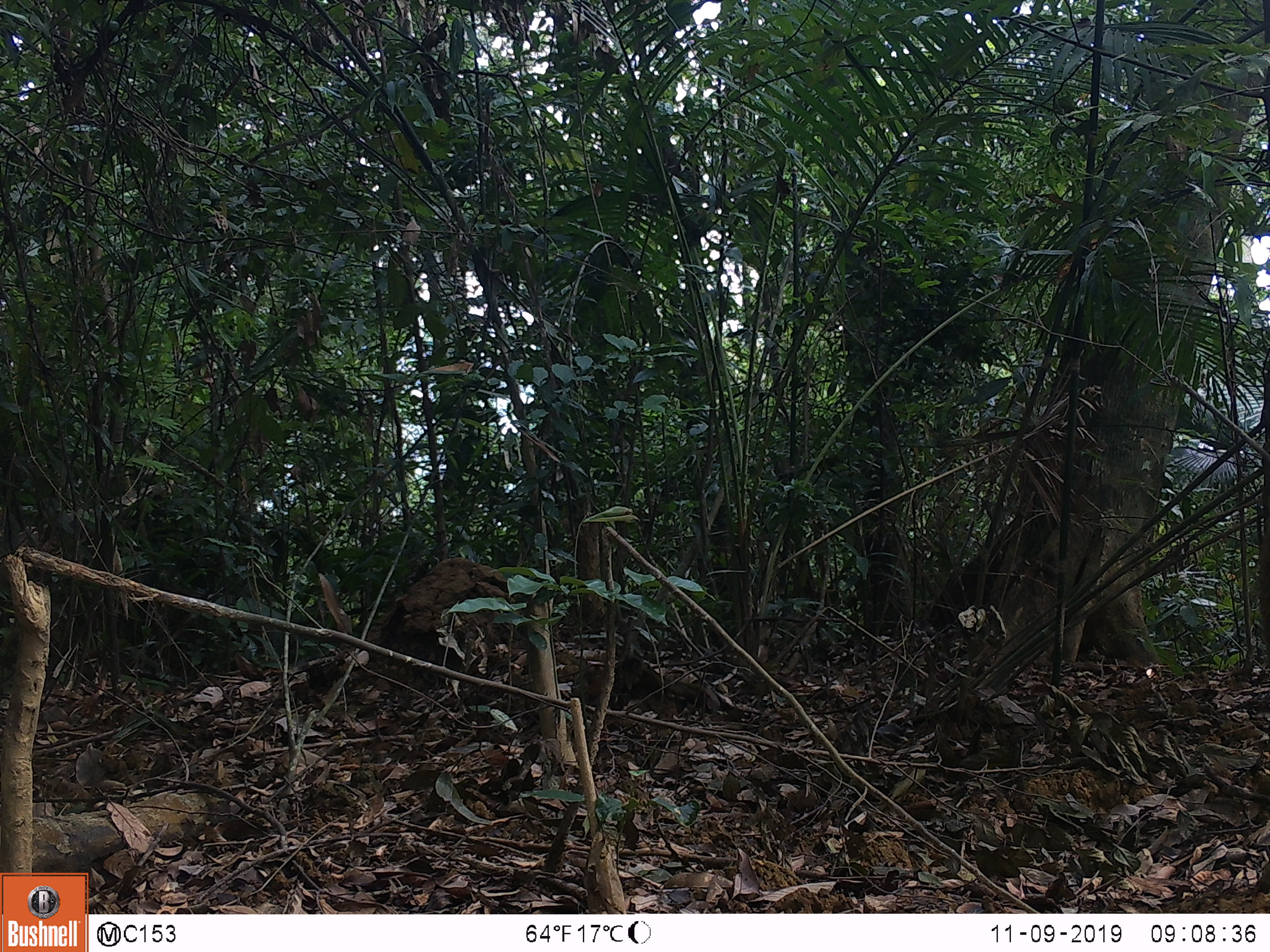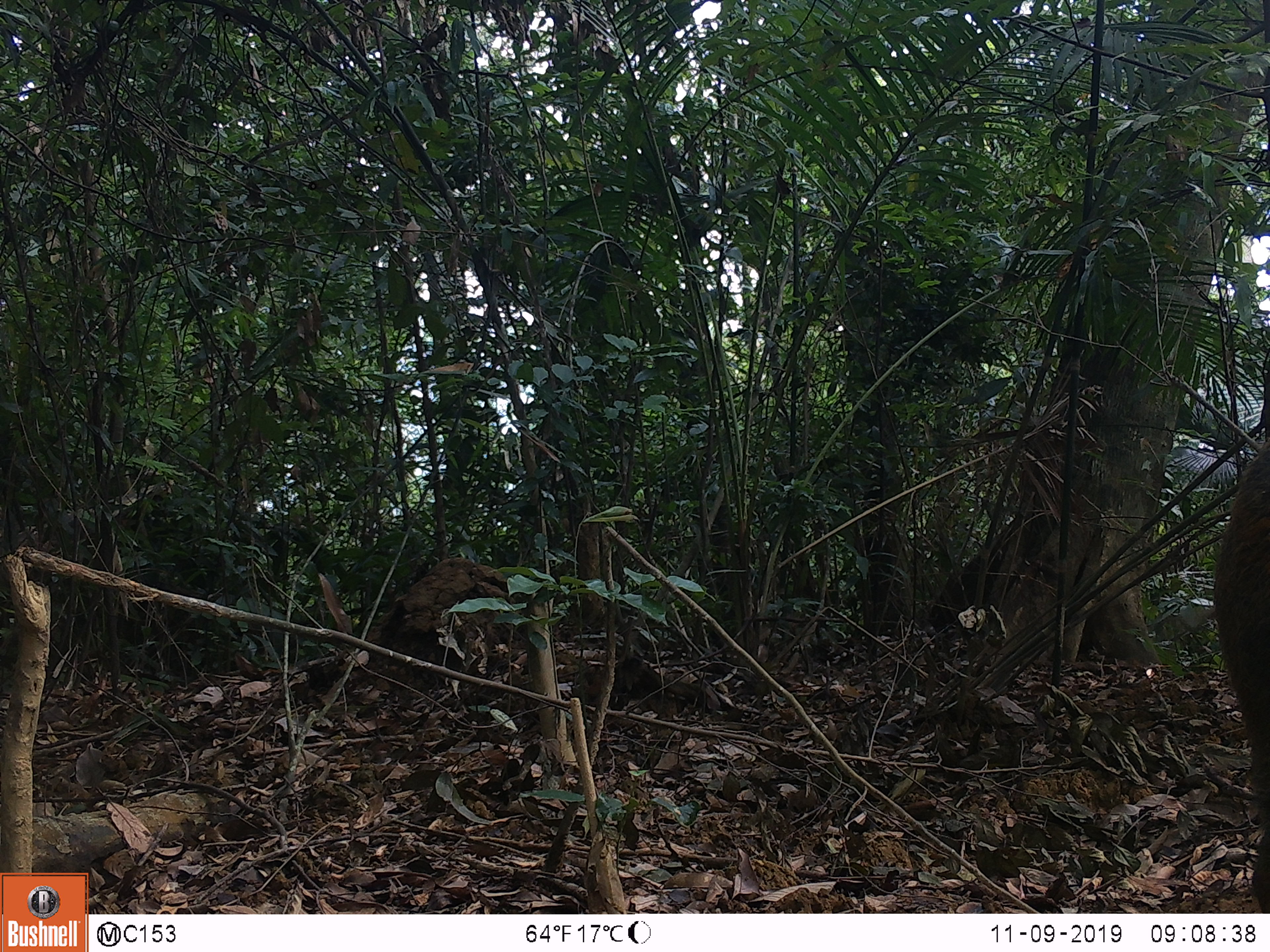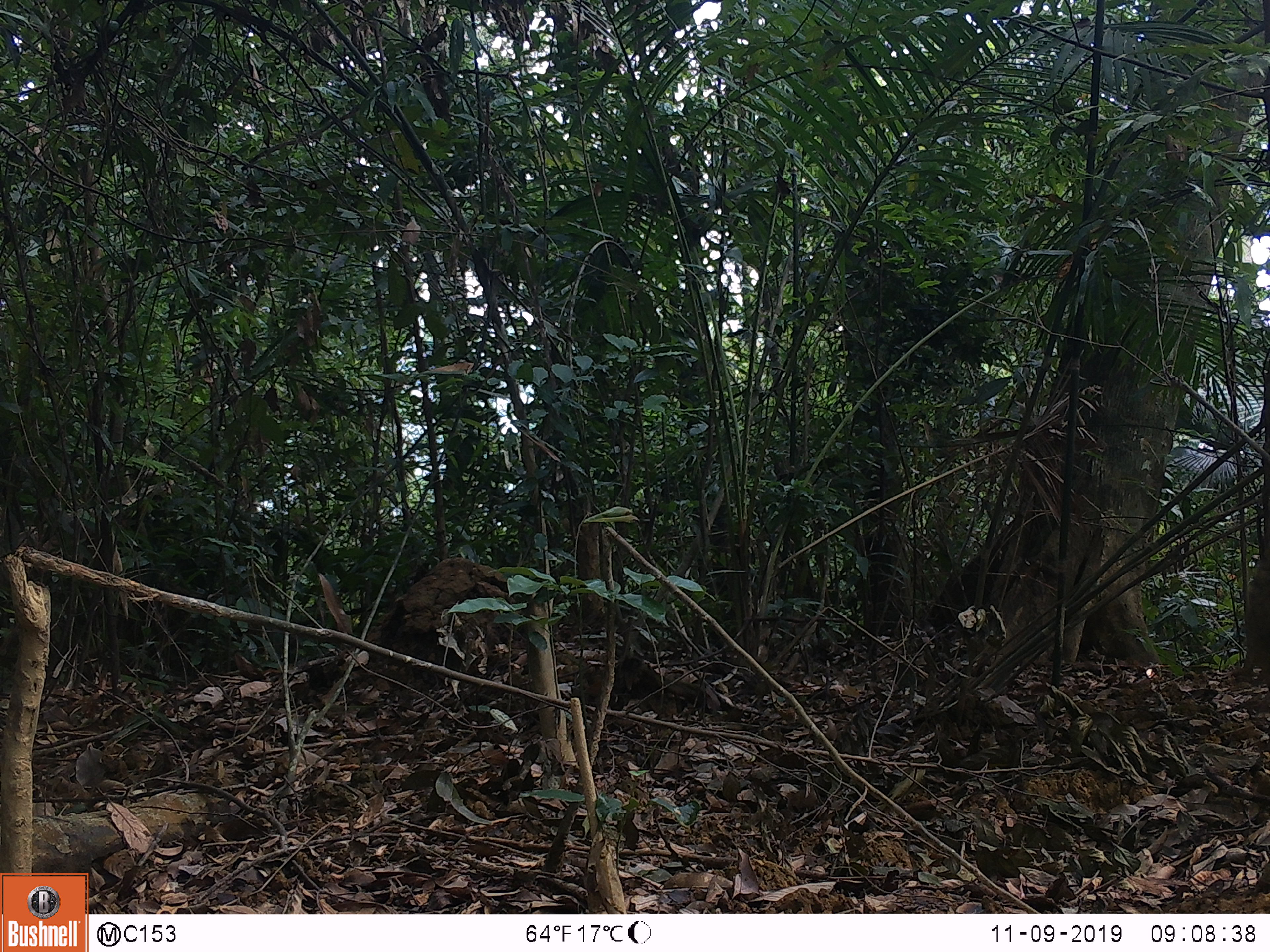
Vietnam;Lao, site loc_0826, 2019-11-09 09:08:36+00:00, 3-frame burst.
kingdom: Animalia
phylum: Chordata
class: Mammalia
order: Artiodactyla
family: Suidae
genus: Sus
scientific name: Sus scrofa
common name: eurasian wild pig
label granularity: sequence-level